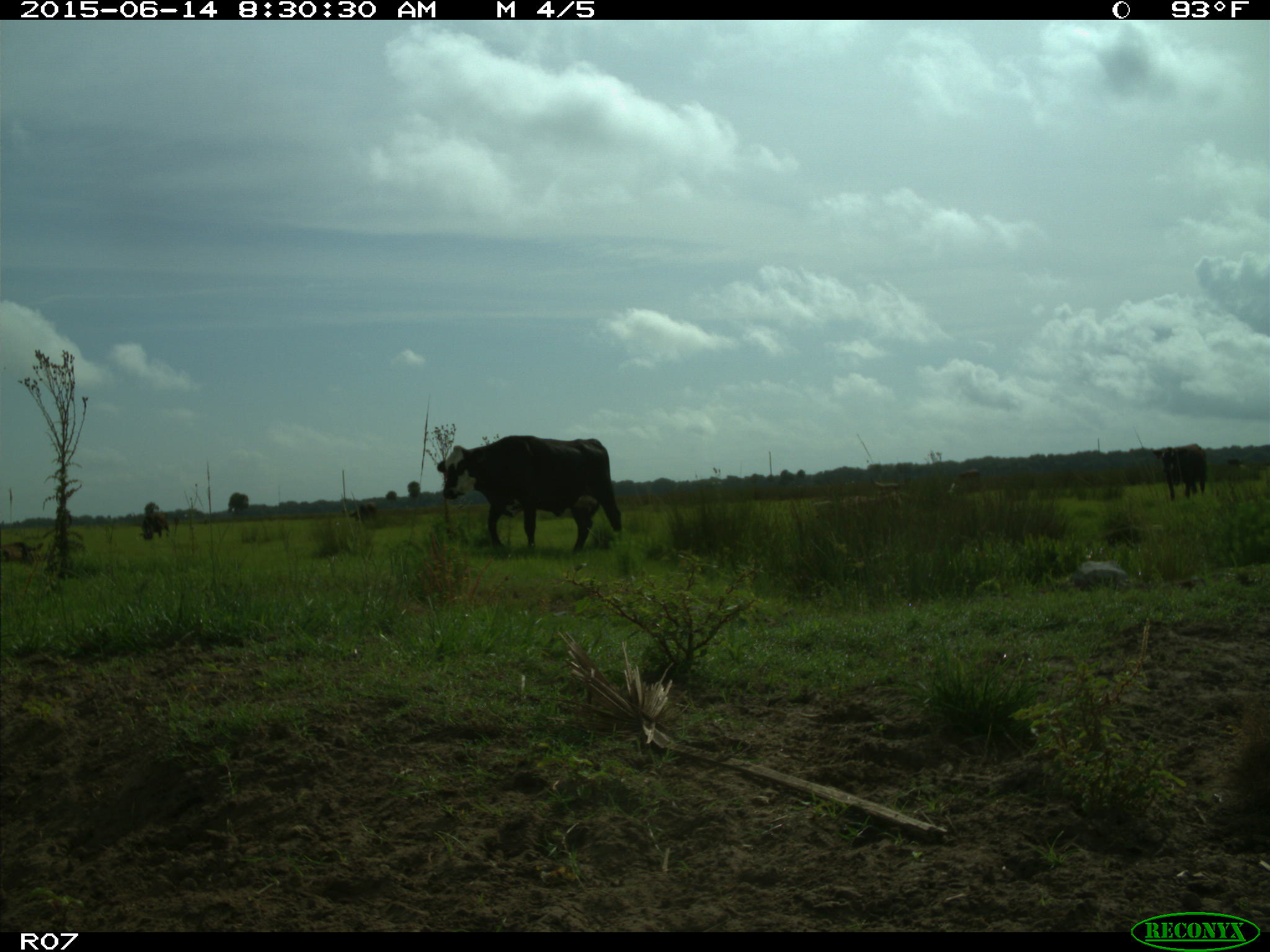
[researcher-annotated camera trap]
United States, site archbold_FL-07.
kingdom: Animalia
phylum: Chordata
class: Mammalia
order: Artiodactyla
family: Bovidae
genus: Bos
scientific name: Bos taurus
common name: domestic cow